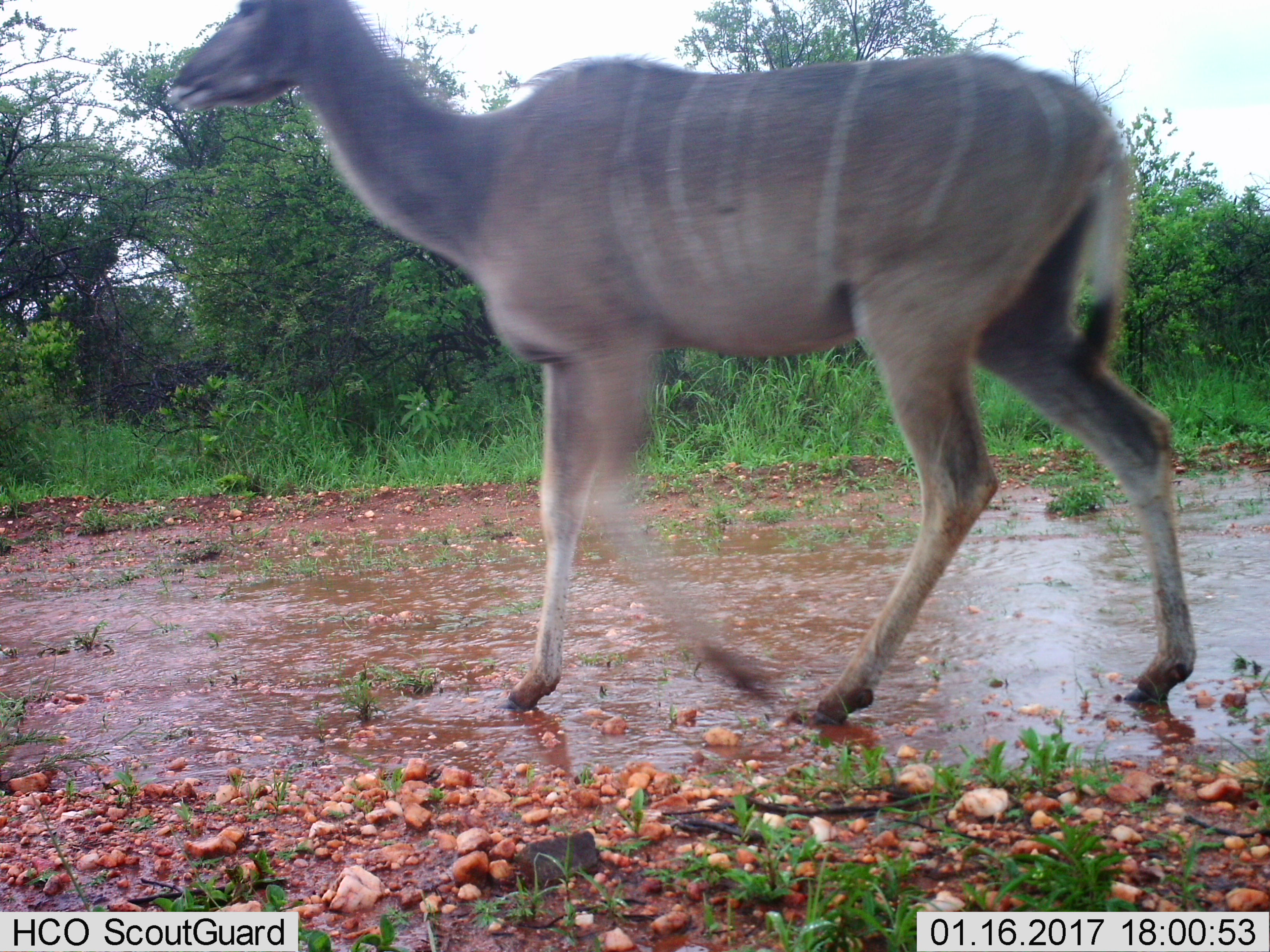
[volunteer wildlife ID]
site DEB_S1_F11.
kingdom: Animalia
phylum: Chordata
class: Mammalia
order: Artiodactyla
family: Bovidae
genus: Tragelaphus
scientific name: Tragelaphus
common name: kudu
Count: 1.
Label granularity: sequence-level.